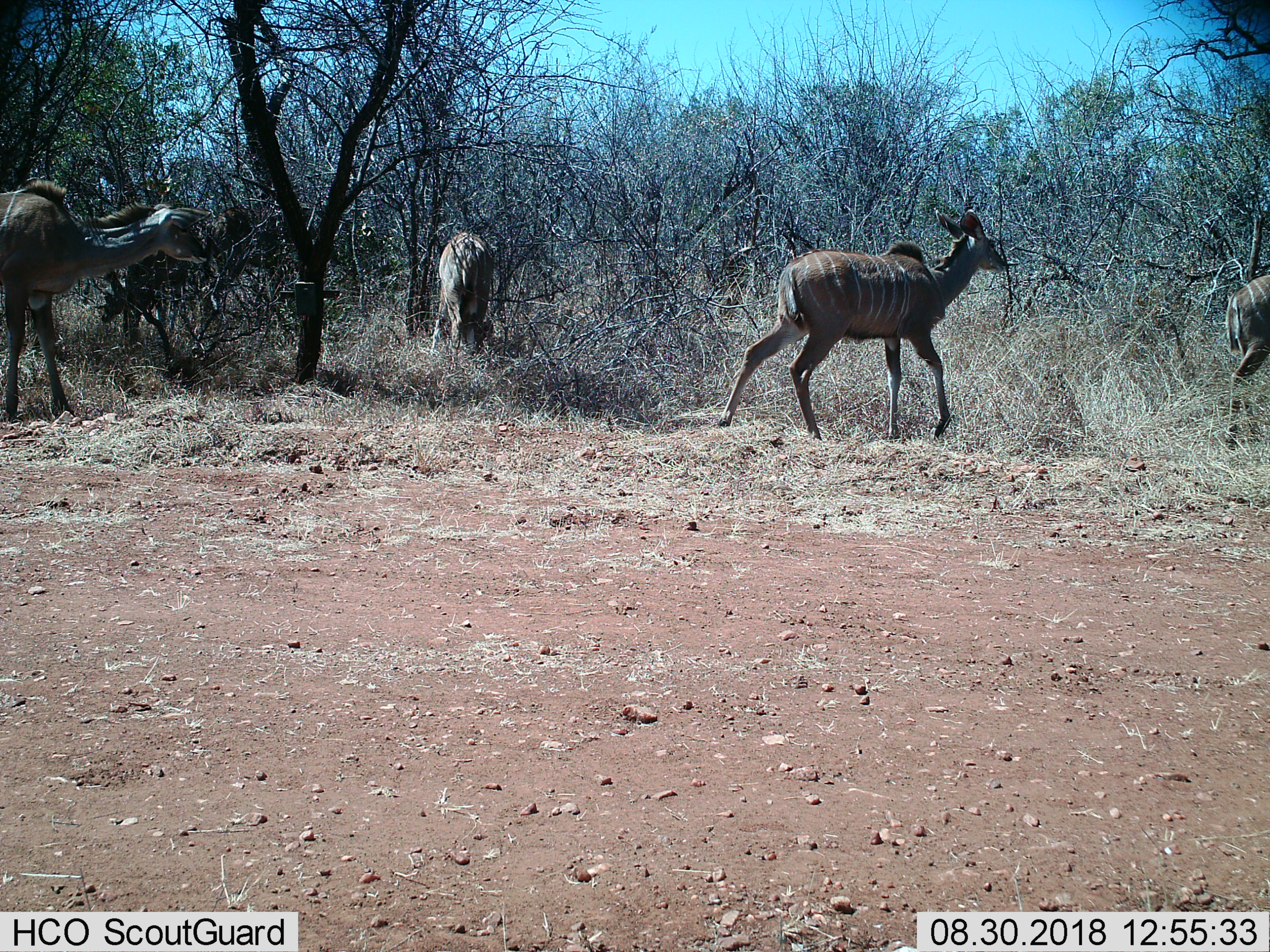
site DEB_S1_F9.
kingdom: Animalia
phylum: Chordata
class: Mammalia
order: Artiodactyla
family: Bovidae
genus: Tragelaphus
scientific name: Tragelaphus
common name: kudu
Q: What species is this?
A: Kudu (Tragelaphus).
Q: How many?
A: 4.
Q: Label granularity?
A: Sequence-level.